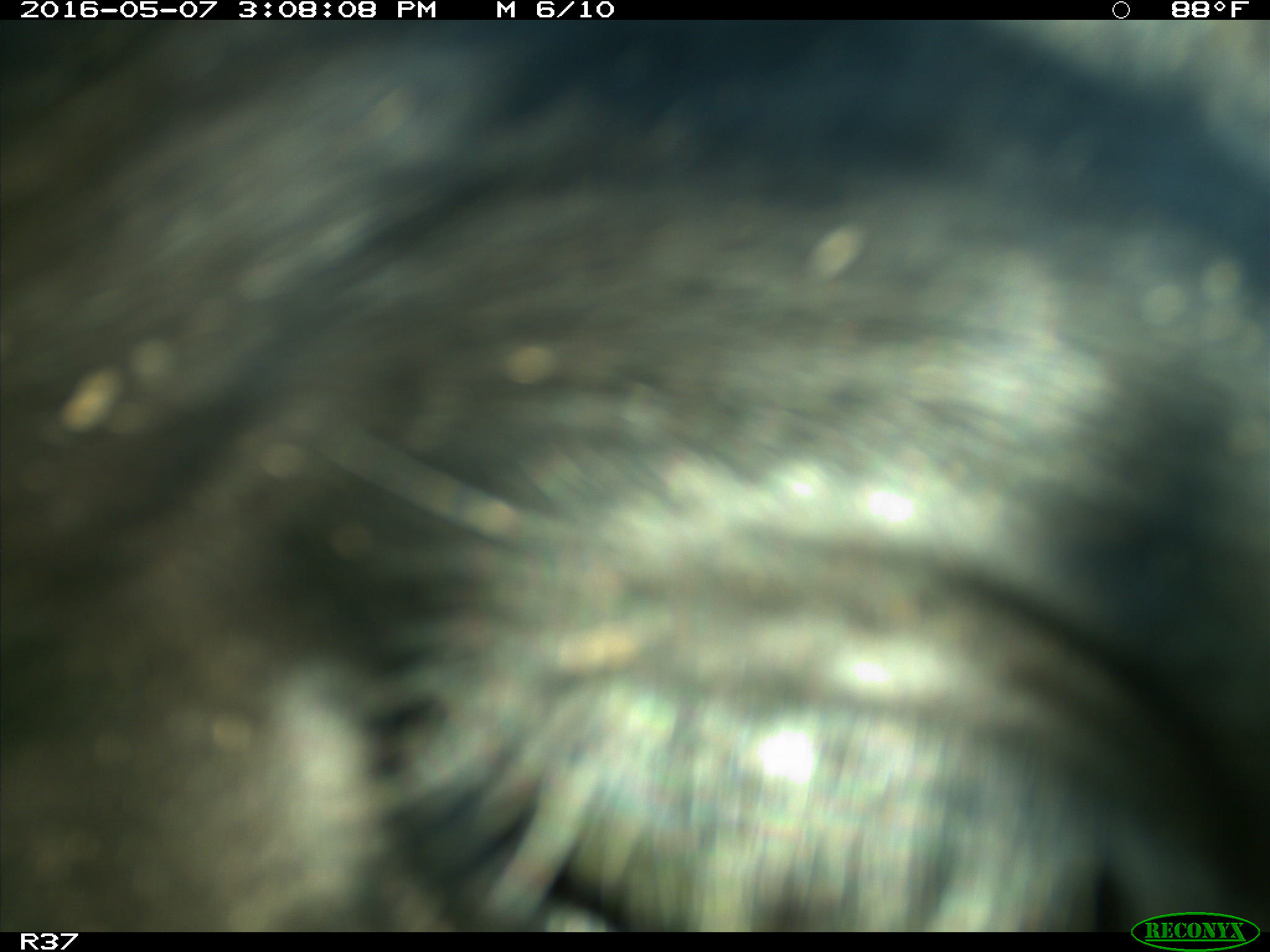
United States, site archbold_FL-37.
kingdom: Animalia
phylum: Chordata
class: Mammalia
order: Artiodactyla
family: Bovidae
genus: Bos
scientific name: Bos taurus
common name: domestic cow